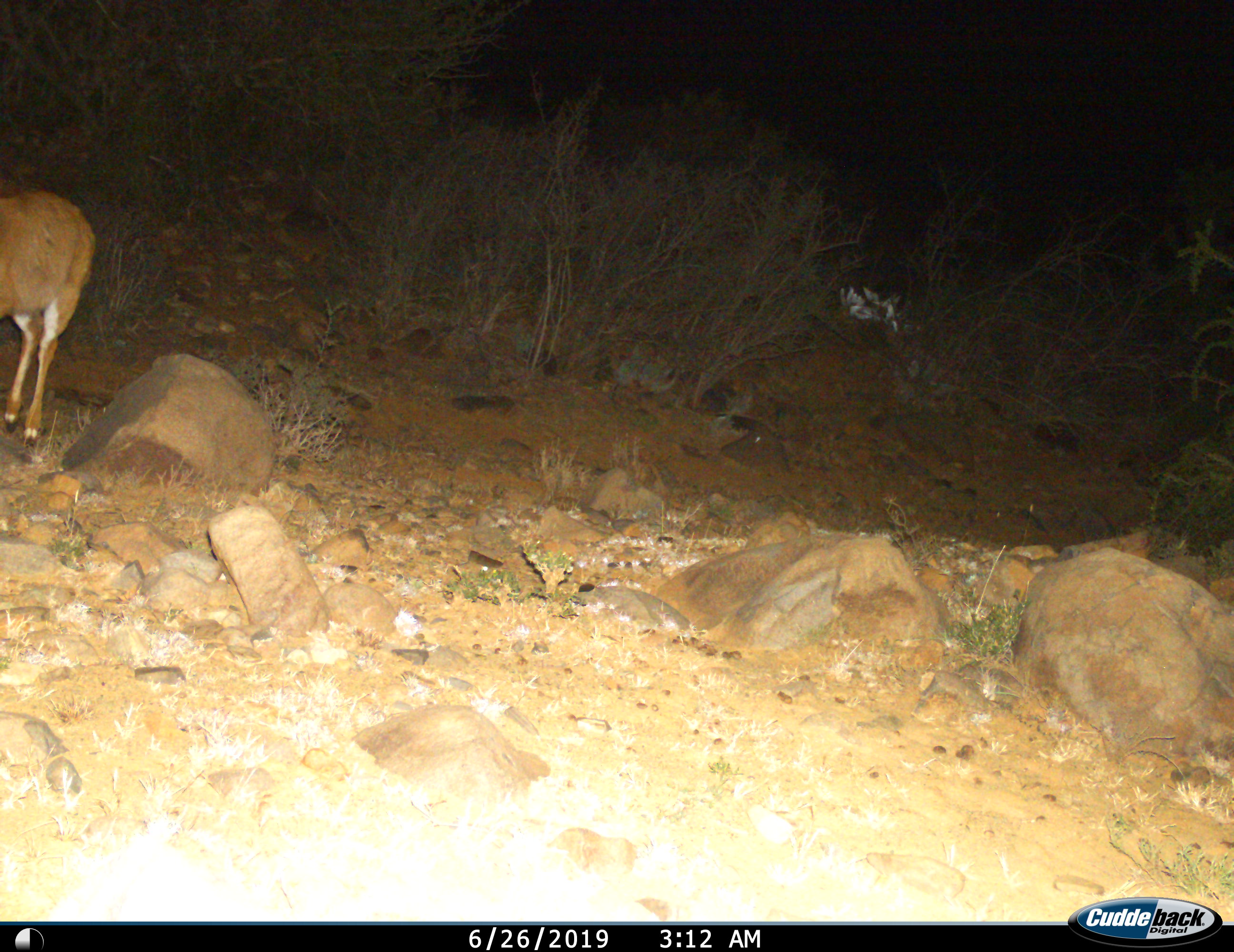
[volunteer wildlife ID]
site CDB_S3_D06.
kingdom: Animalia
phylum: Chordata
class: Mammalia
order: Artiodactyla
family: Bovidae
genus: Raphicerus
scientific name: Raphicerus campestris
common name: steenbok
Steenbok (Raphicerus campestris), count 1. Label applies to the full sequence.